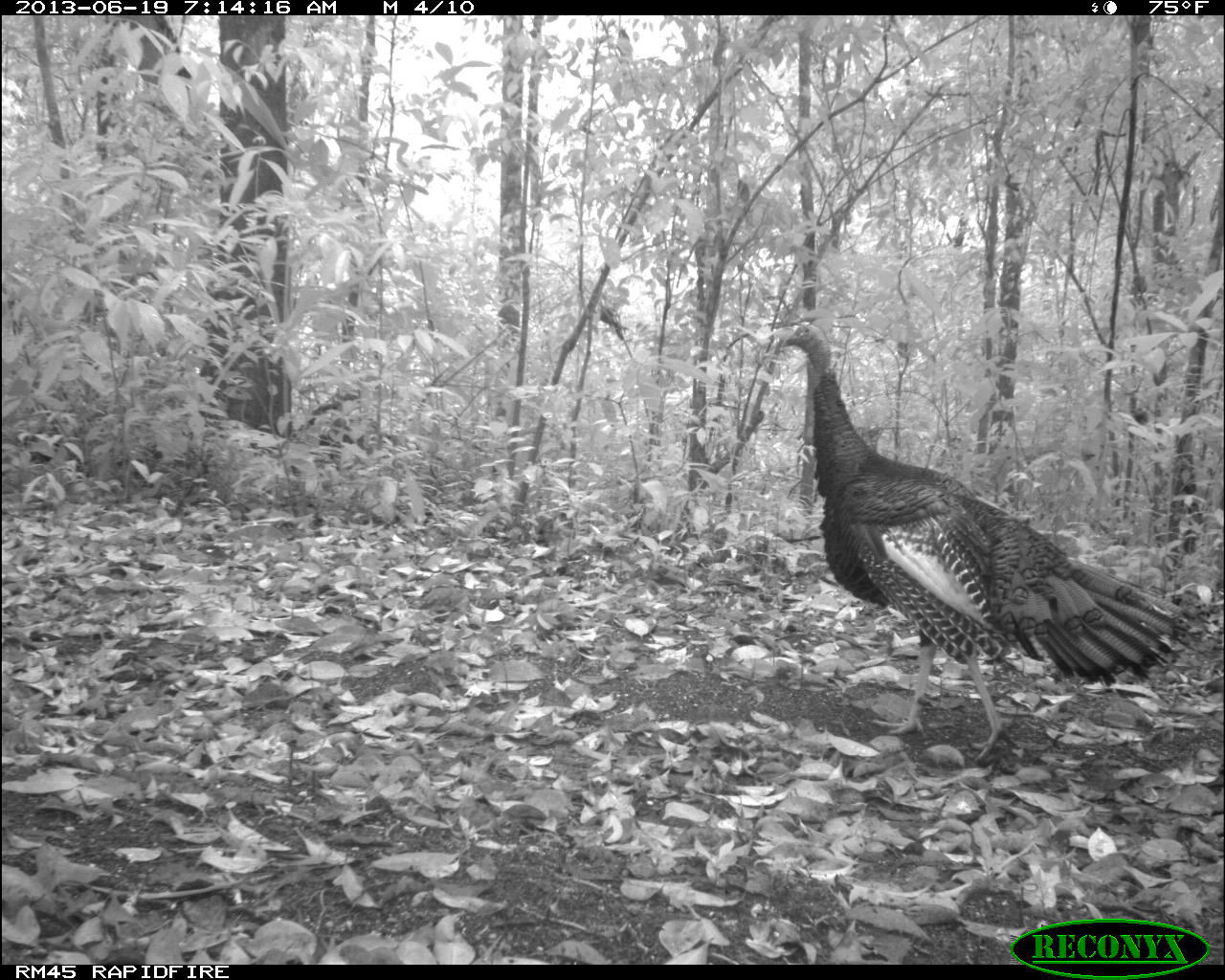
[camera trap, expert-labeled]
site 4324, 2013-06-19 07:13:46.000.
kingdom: Animalia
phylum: Chordata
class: Aves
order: Galliformes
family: Phasianidae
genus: Meleagris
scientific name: Meleagris ocellata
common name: ocellated turkey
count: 1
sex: female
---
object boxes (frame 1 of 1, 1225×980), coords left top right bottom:
meleagris ocellata: 781 321 1192 761